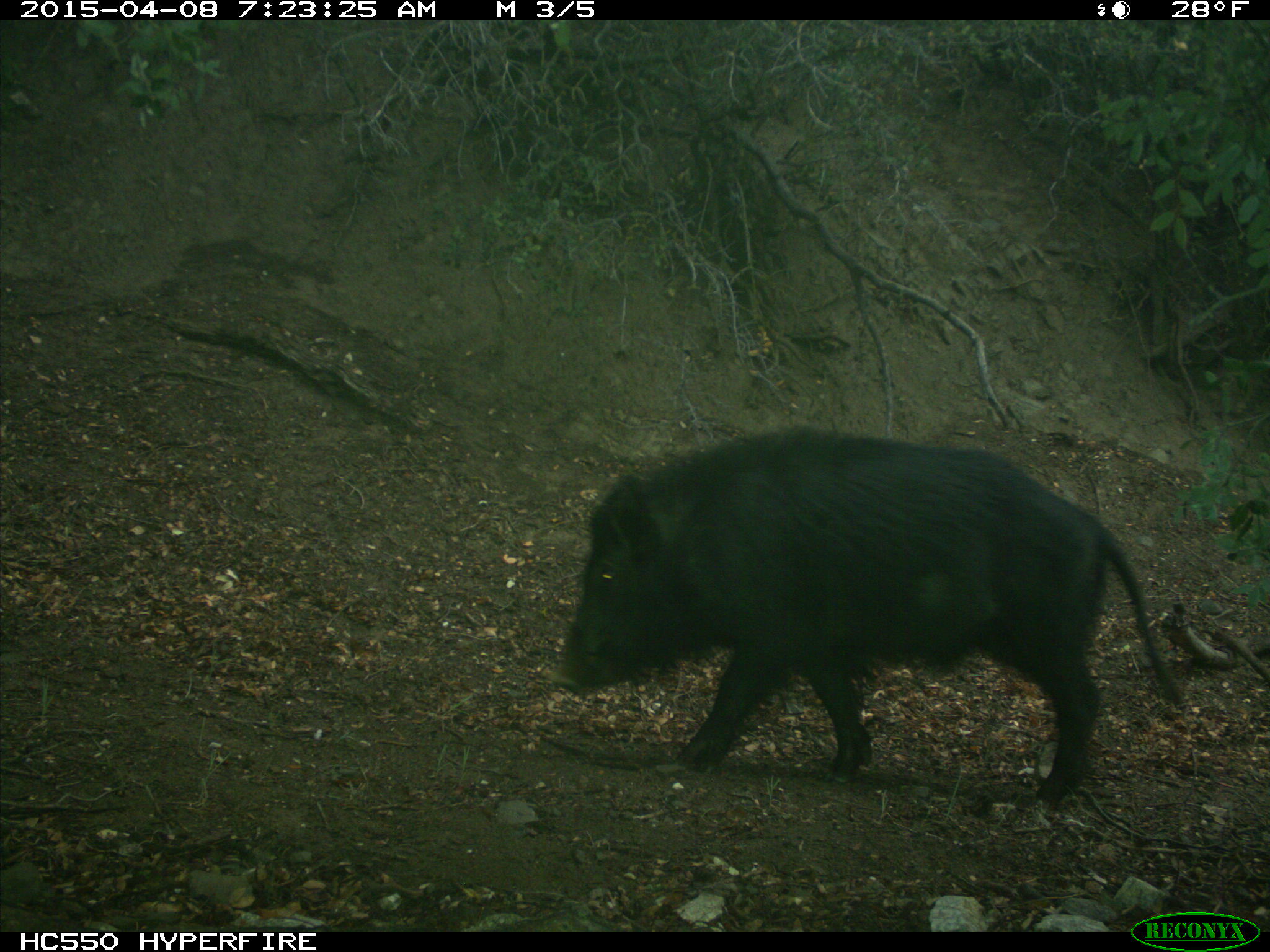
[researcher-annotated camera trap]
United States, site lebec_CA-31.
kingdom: Animalia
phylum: Chordata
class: Mammalia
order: Artiodactyla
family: Suidae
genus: Sus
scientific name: Sus scrofa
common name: wild boar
Sus scrofa (wild boar).